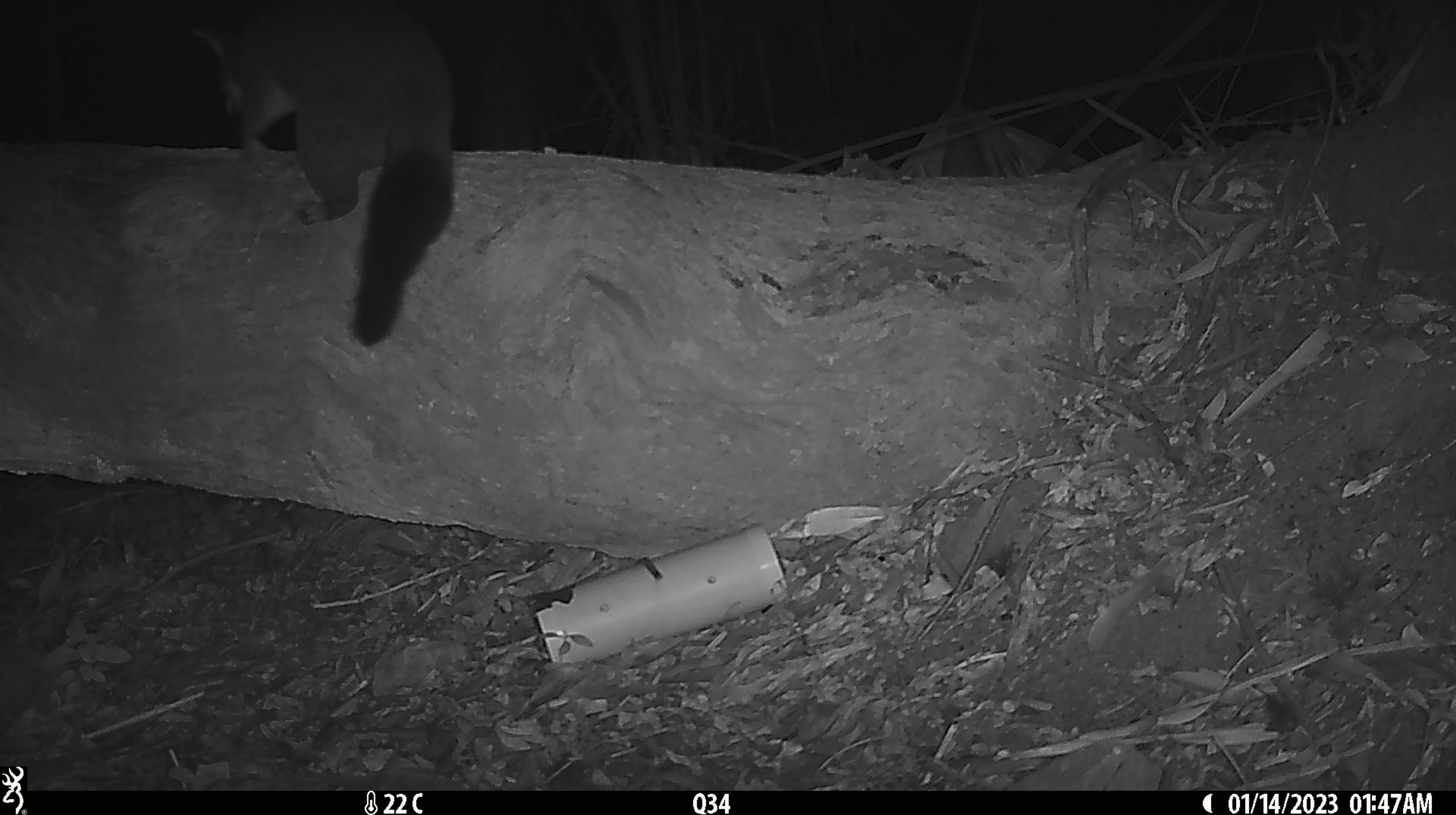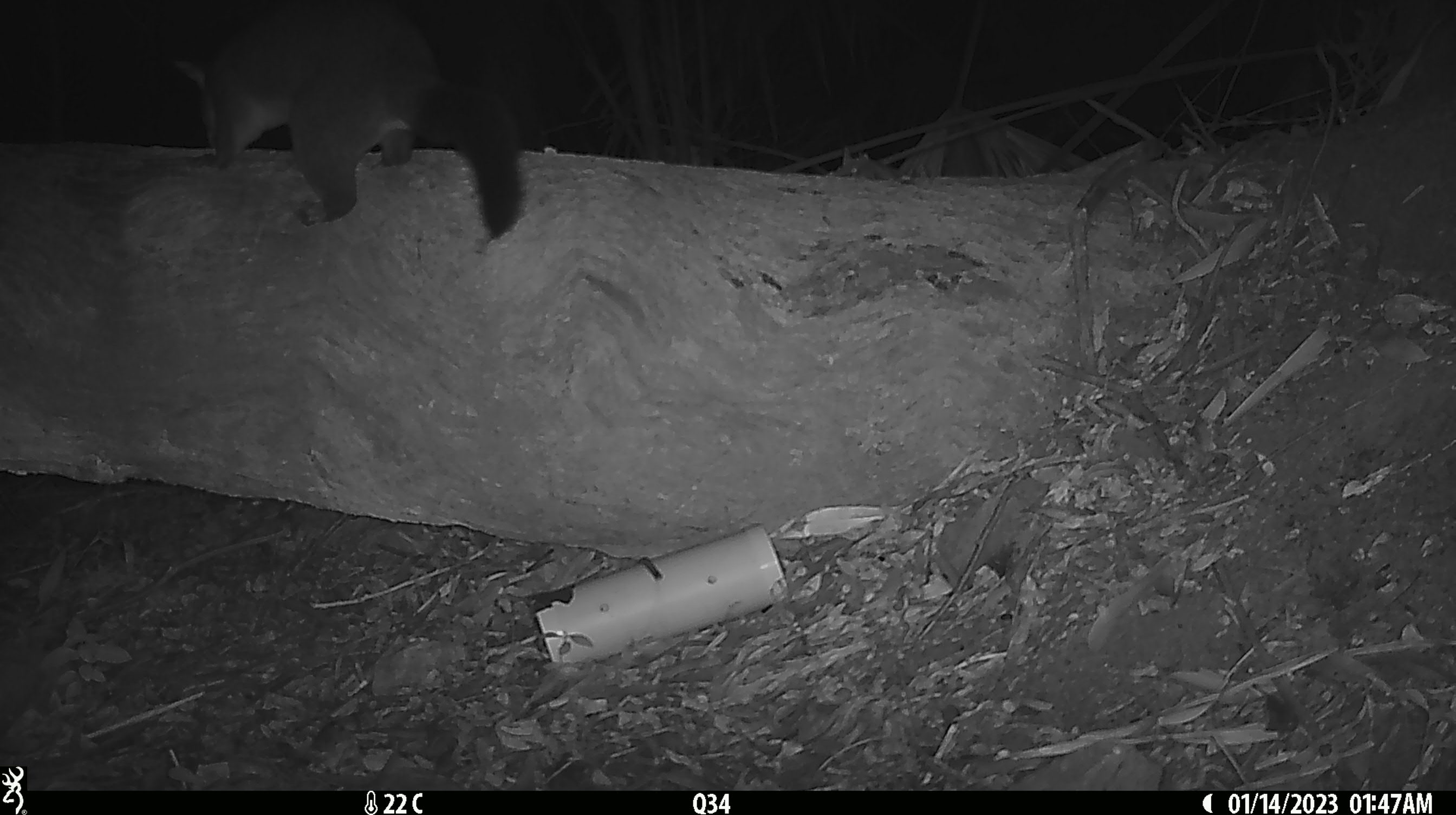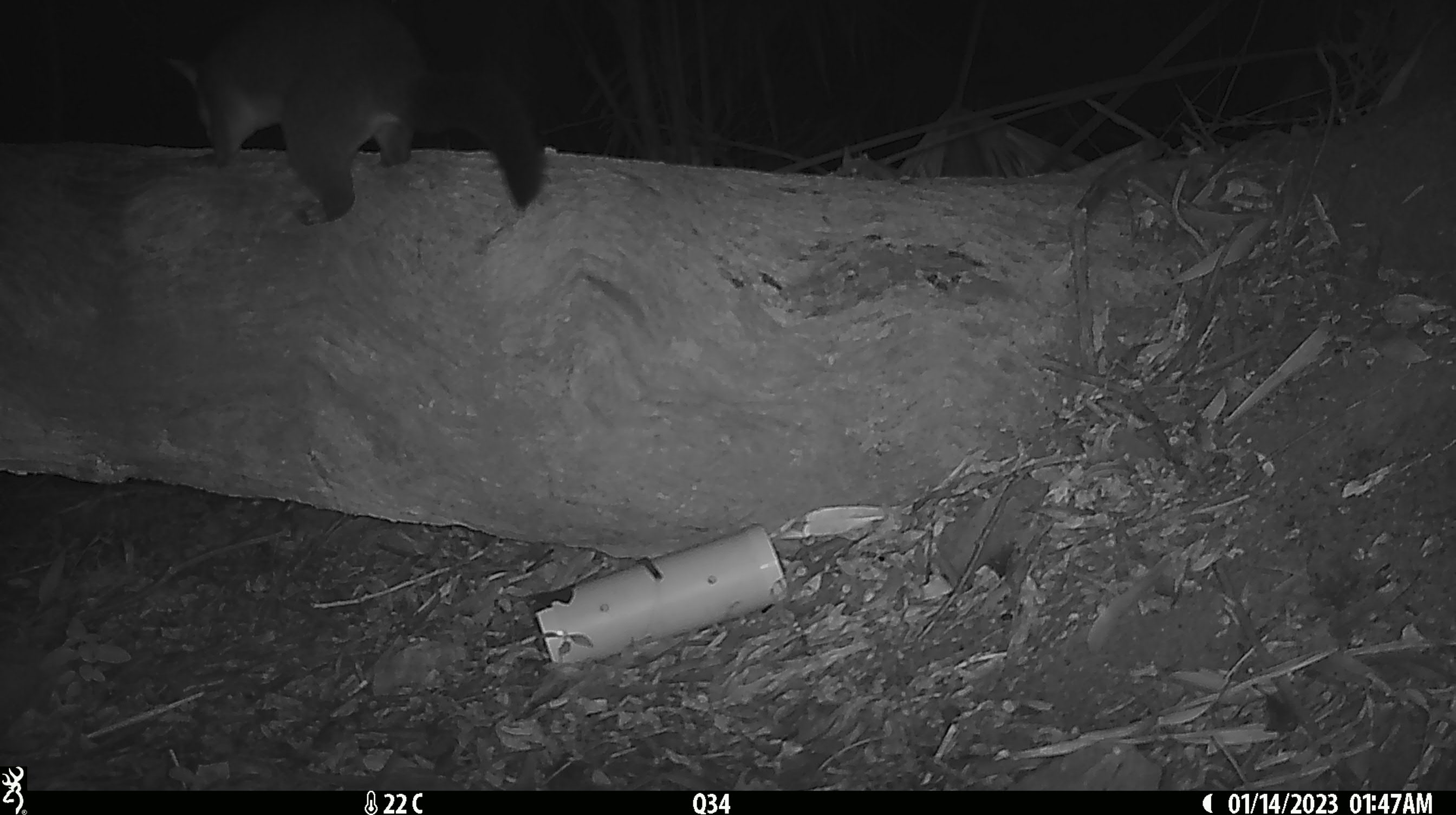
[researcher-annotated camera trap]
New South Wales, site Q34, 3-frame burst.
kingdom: Animalia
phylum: Chordata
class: Mammalia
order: Diprotodontia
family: Phalangeridae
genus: Trichosurus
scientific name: Trichosurus vulpecula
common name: common brushtail possum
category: possum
Possum (common brushtail possum) (Trichosurus vulpecula).